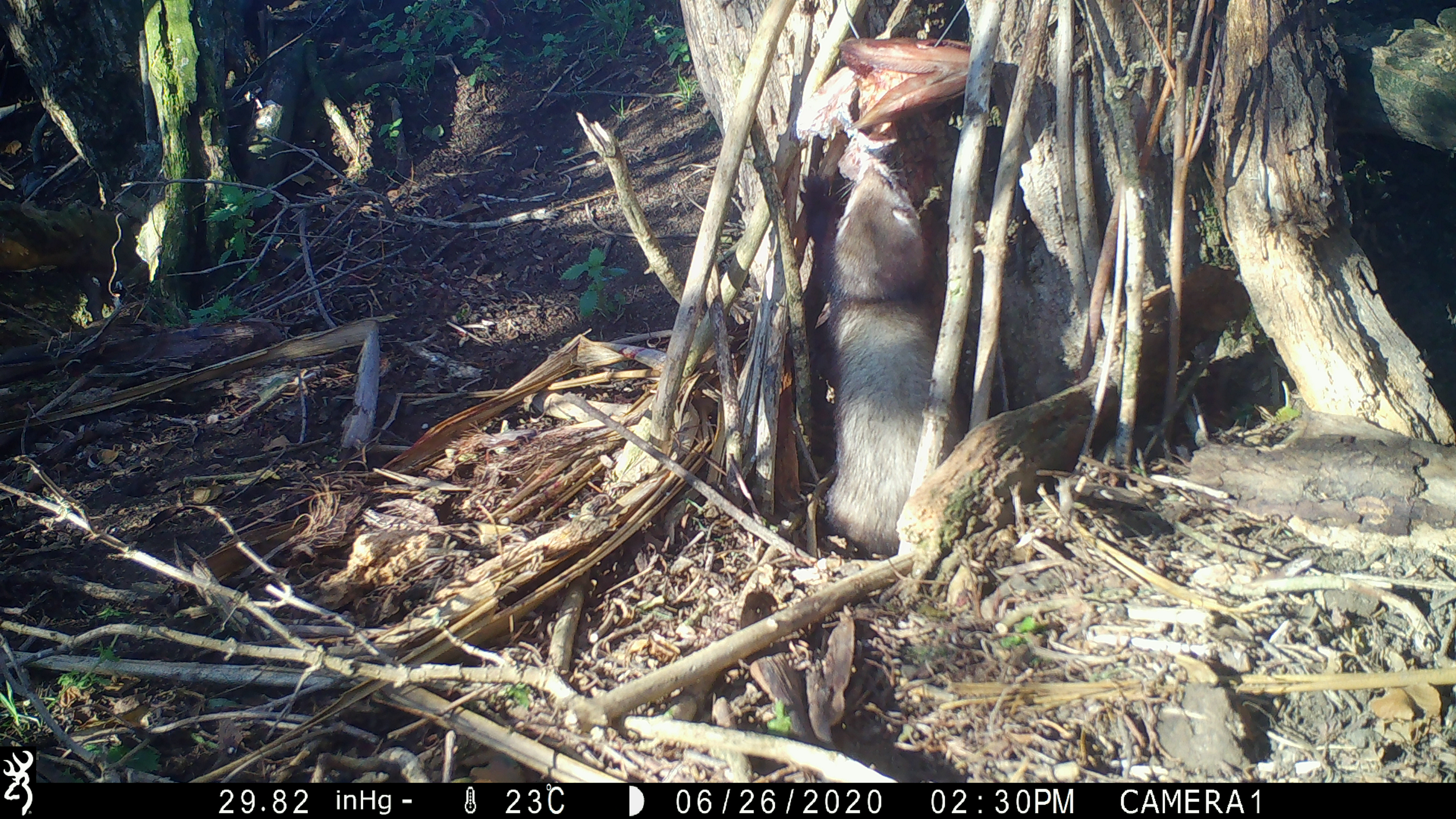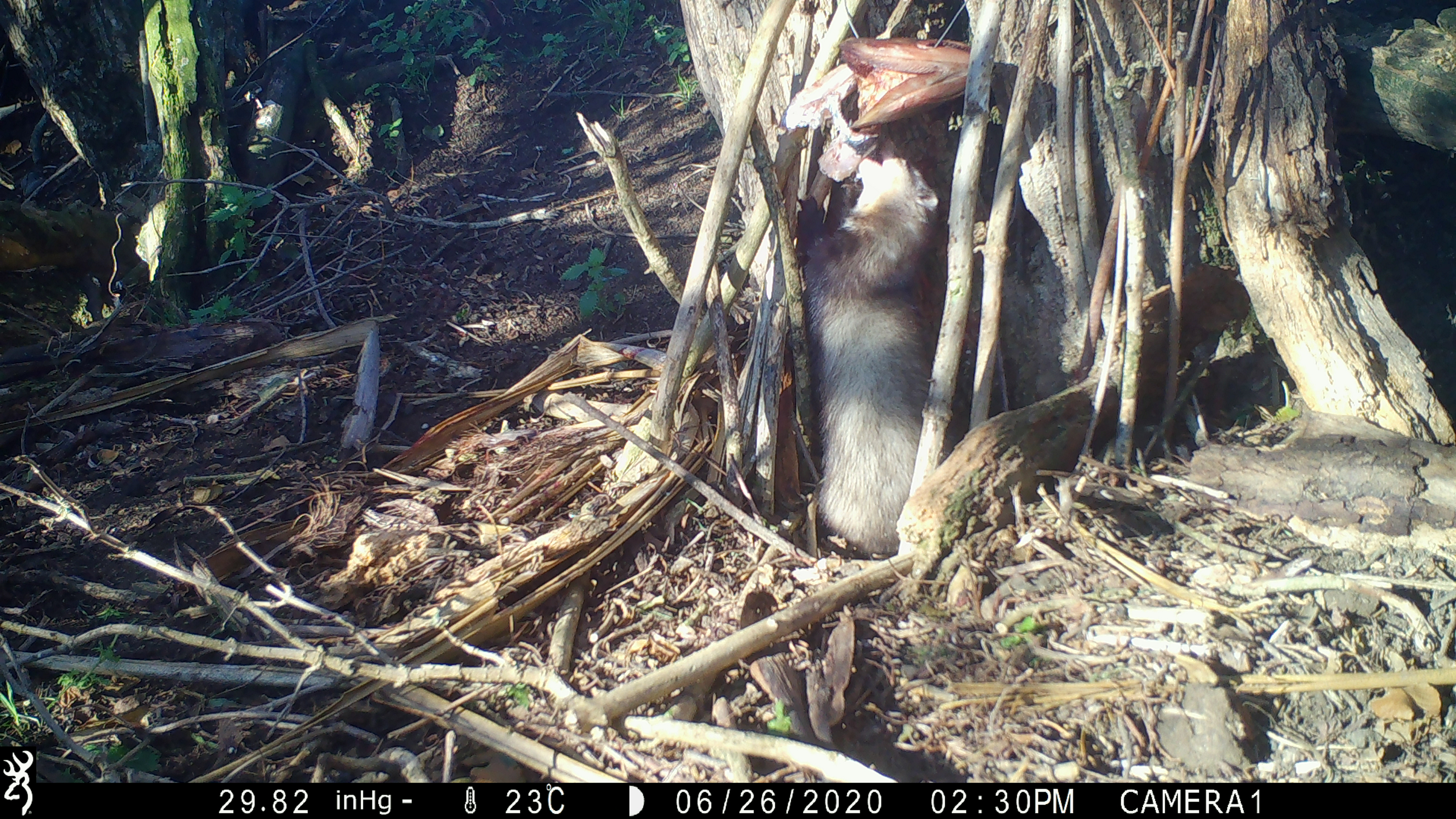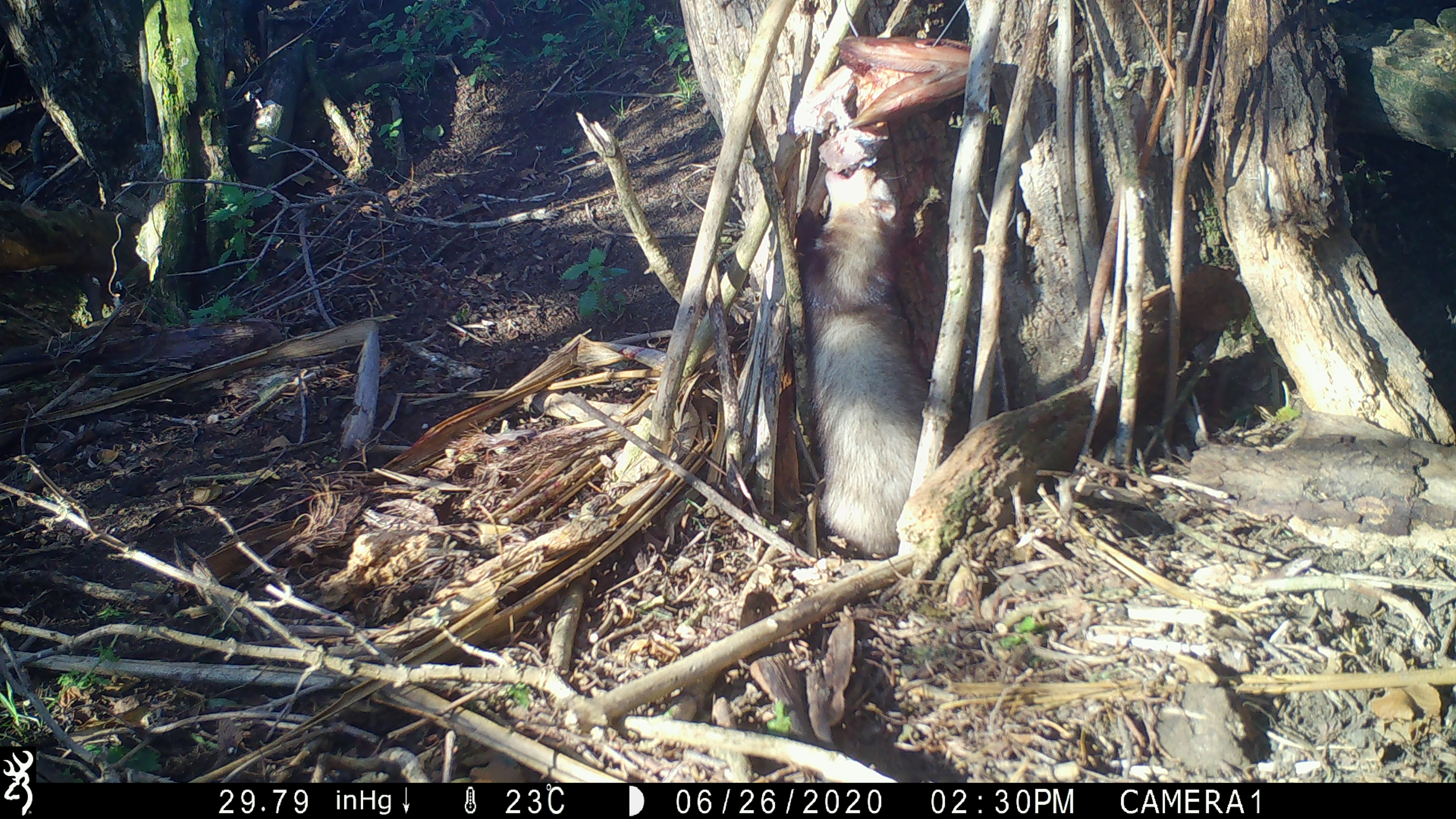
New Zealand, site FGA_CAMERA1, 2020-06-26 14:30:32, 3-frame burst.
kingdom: Animalia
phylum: Chordata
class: Mammalia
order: Carnivora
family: Mustelidae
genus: Mustela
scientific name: Mustela furo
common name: ferret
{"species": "ferret (Mustela furo)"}